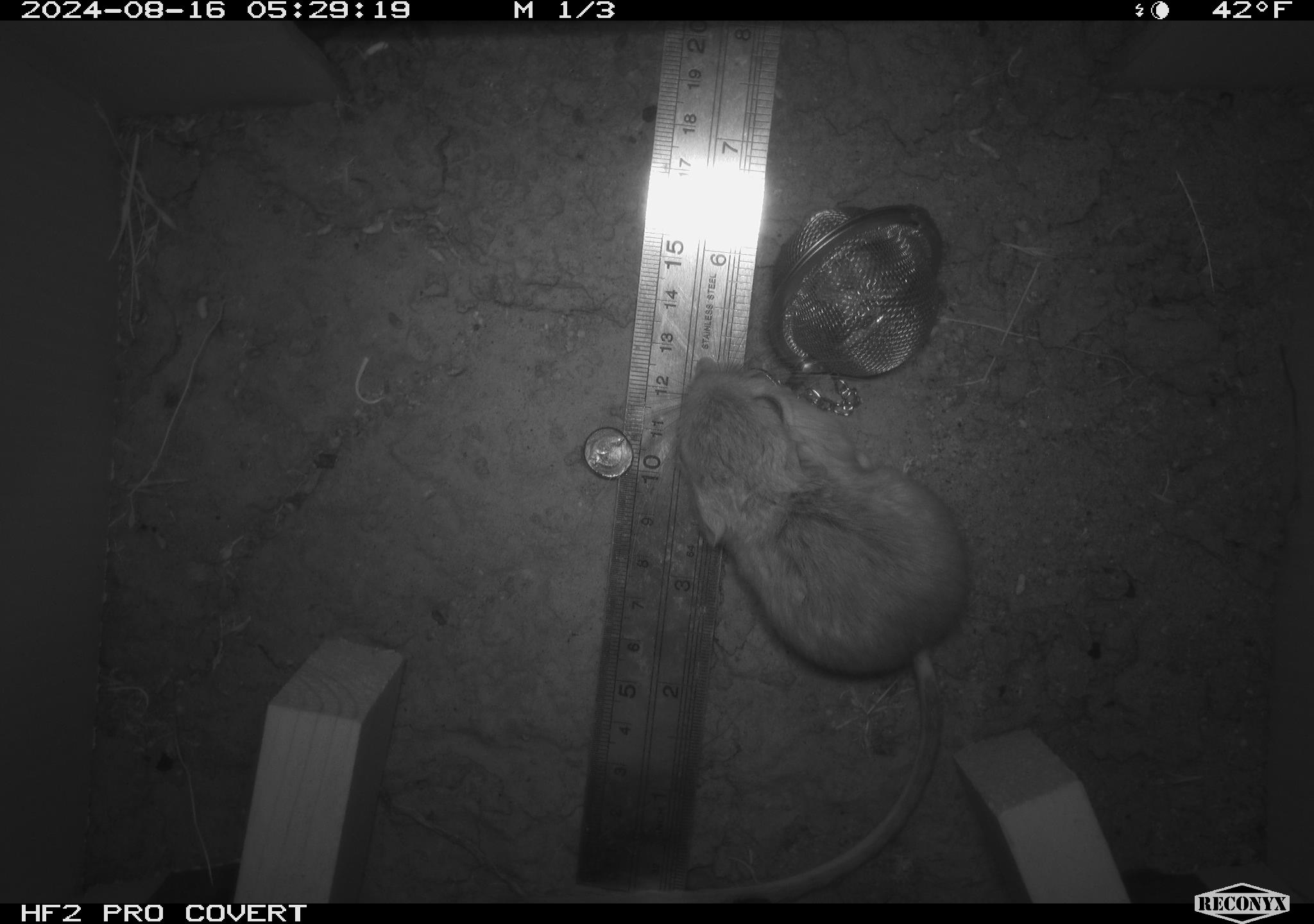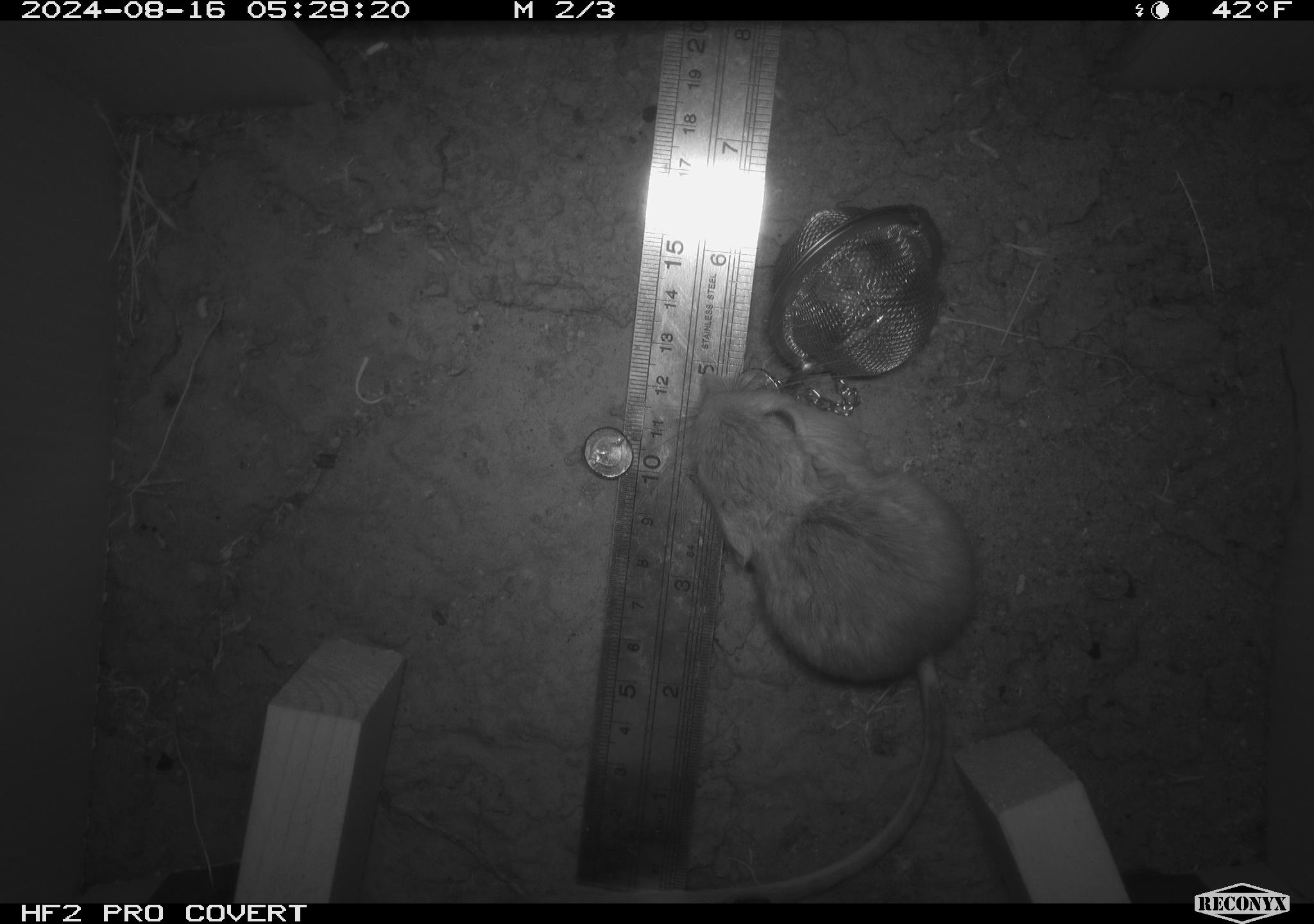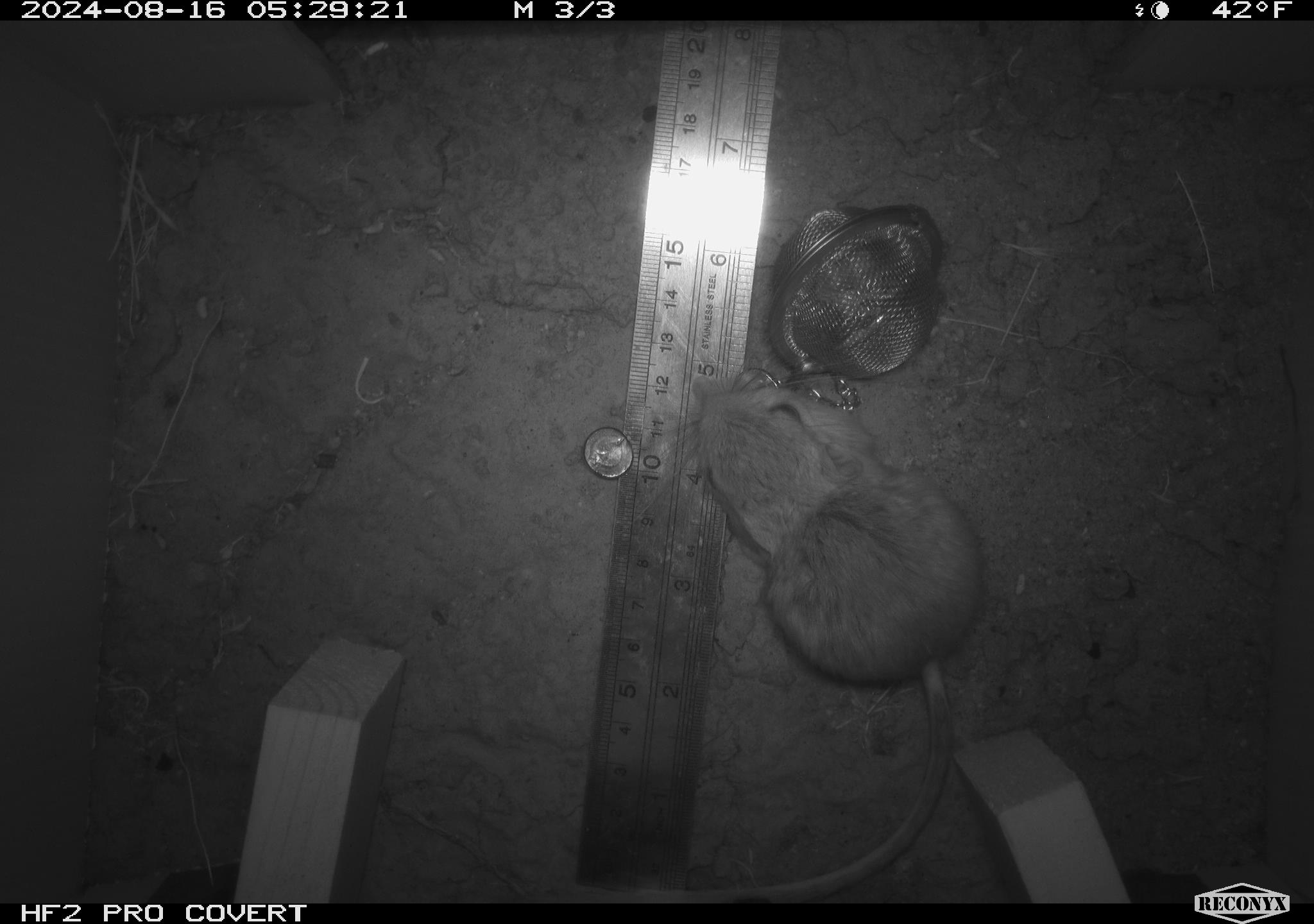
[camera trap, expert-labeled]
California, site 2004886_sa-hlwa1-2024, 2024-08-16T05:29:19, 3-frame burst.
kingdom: Animalia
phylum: Chordata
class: Mammalia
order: Rodentia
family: Heteromyidae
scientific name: Heteromyidae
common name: kangaroo rats and pocket mice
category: heteromyidae family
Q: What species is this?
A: Heteromyidae family (kangaroo rats and pocket mice) (Heteromyidae).